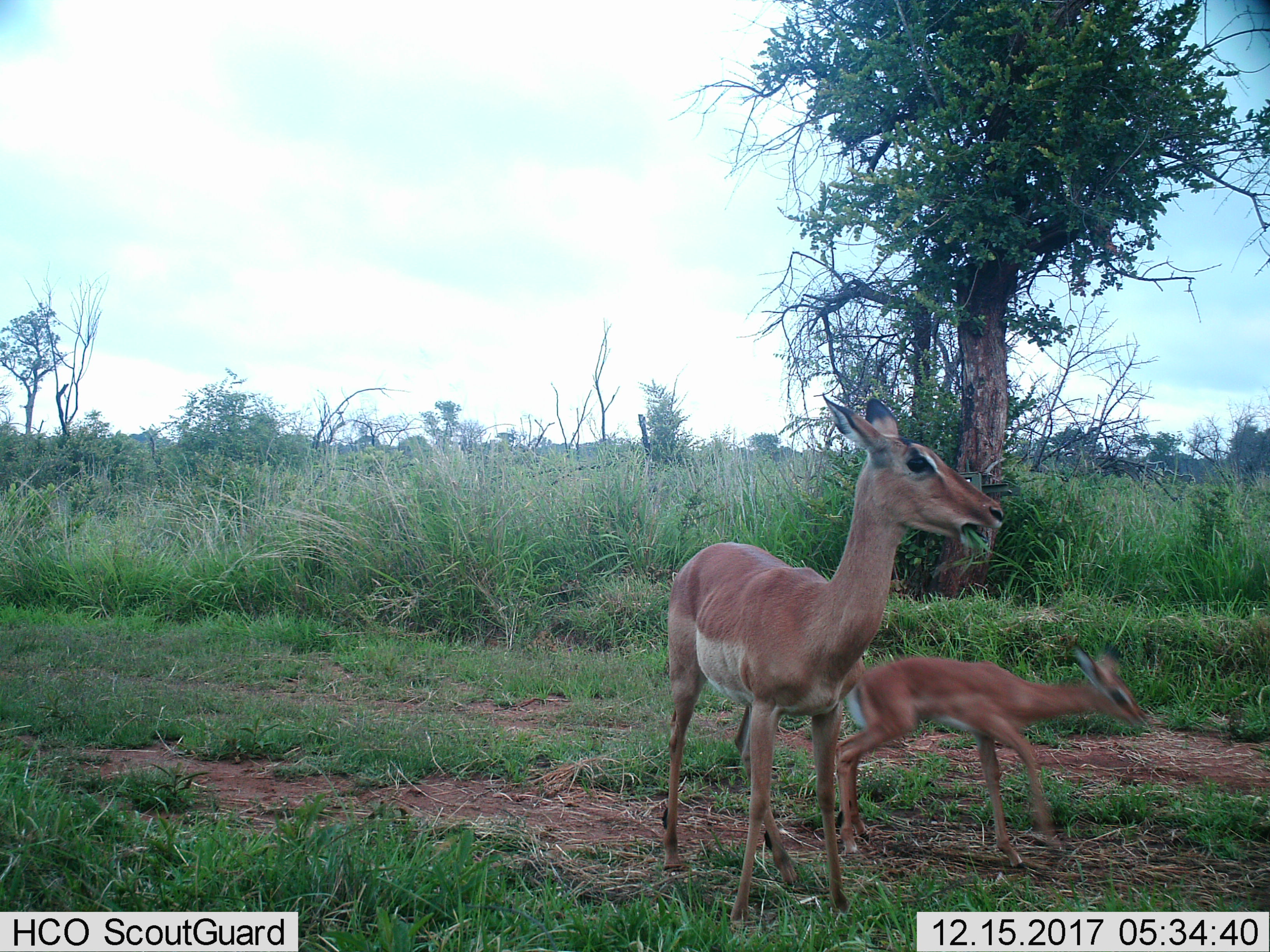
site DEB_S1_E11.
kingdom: Animalia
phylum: Chordata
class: Mammalia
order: Artiodactyla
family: Bovidae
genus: Aepyceros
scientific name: Aepyceros melampus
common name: impala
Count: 2.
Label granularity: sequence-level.